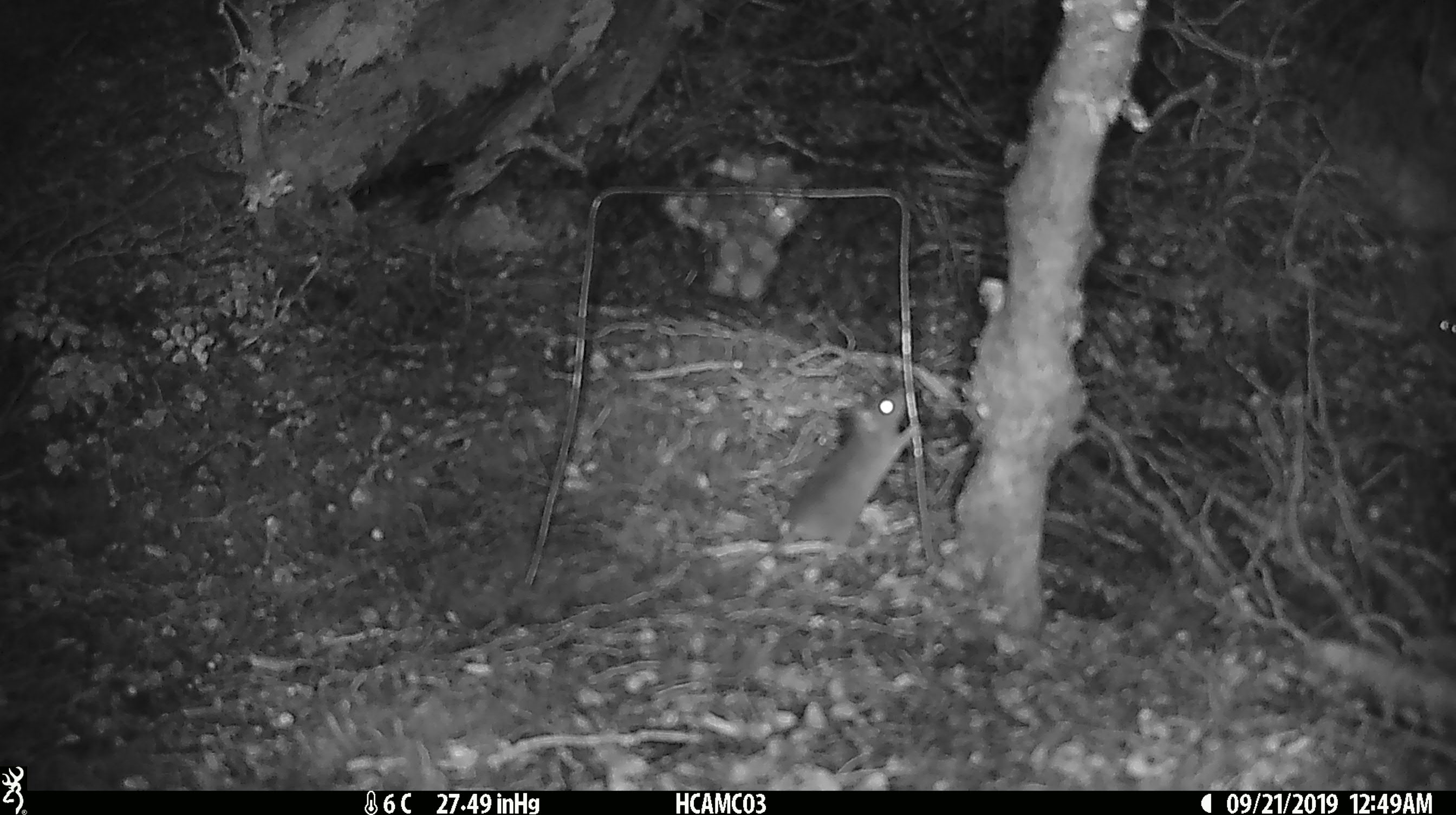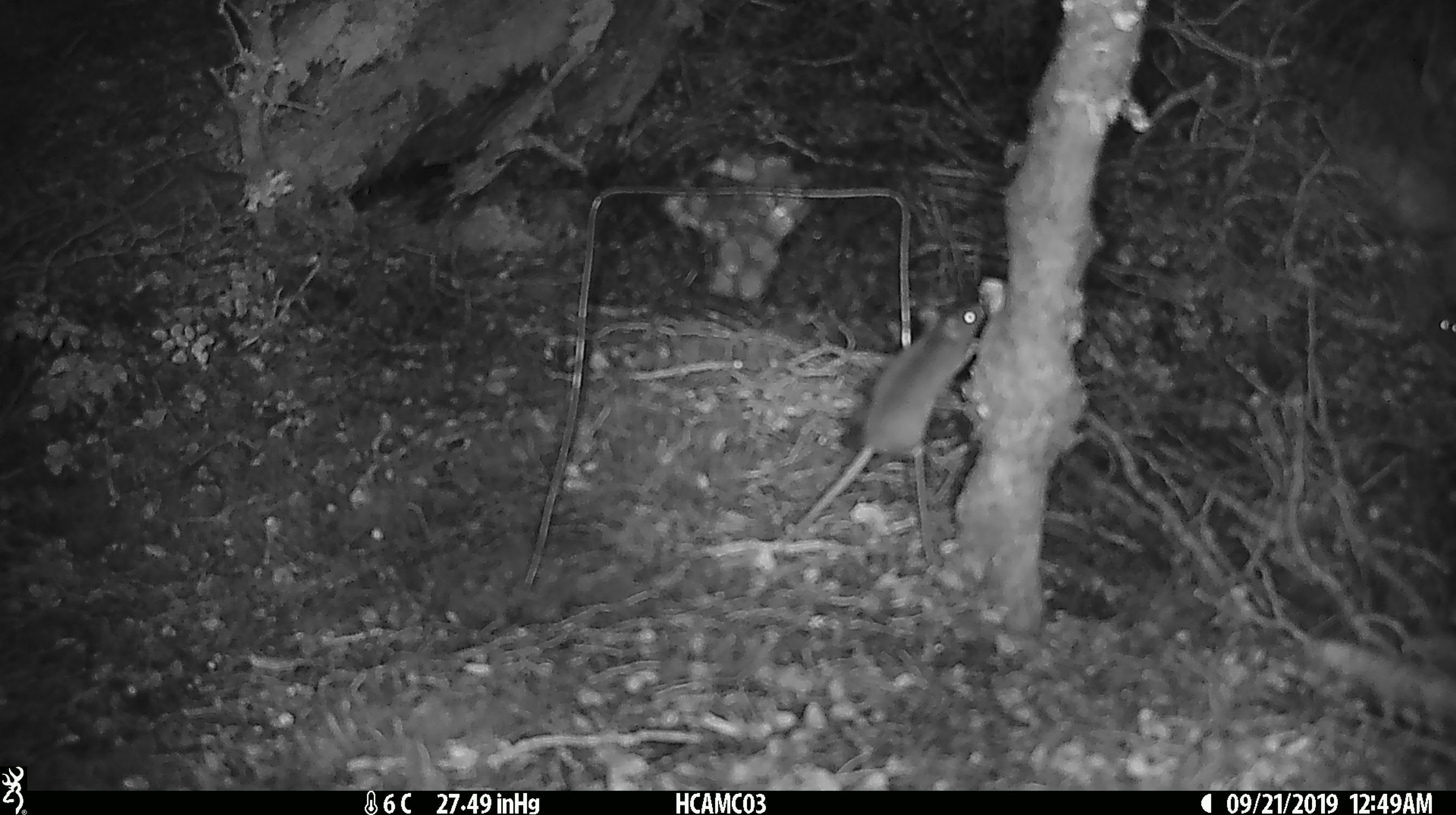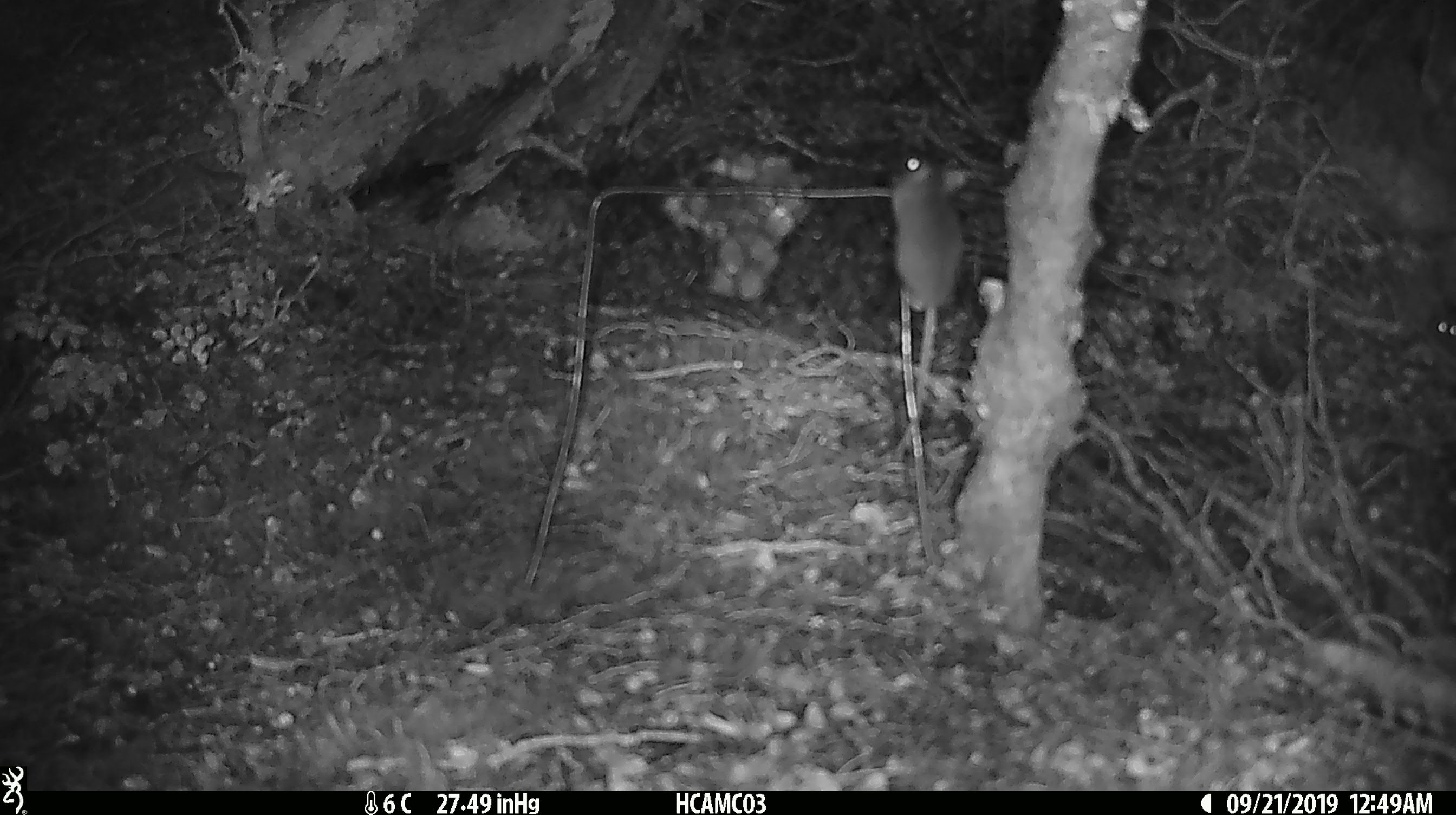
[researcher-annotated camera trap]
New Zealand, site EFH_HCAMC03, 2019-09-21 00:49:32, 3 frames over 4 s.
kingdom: Animalia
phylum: Chordata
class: Mammalia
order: Rodentia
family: Muridae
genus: Mus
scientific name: Mus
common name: mouse